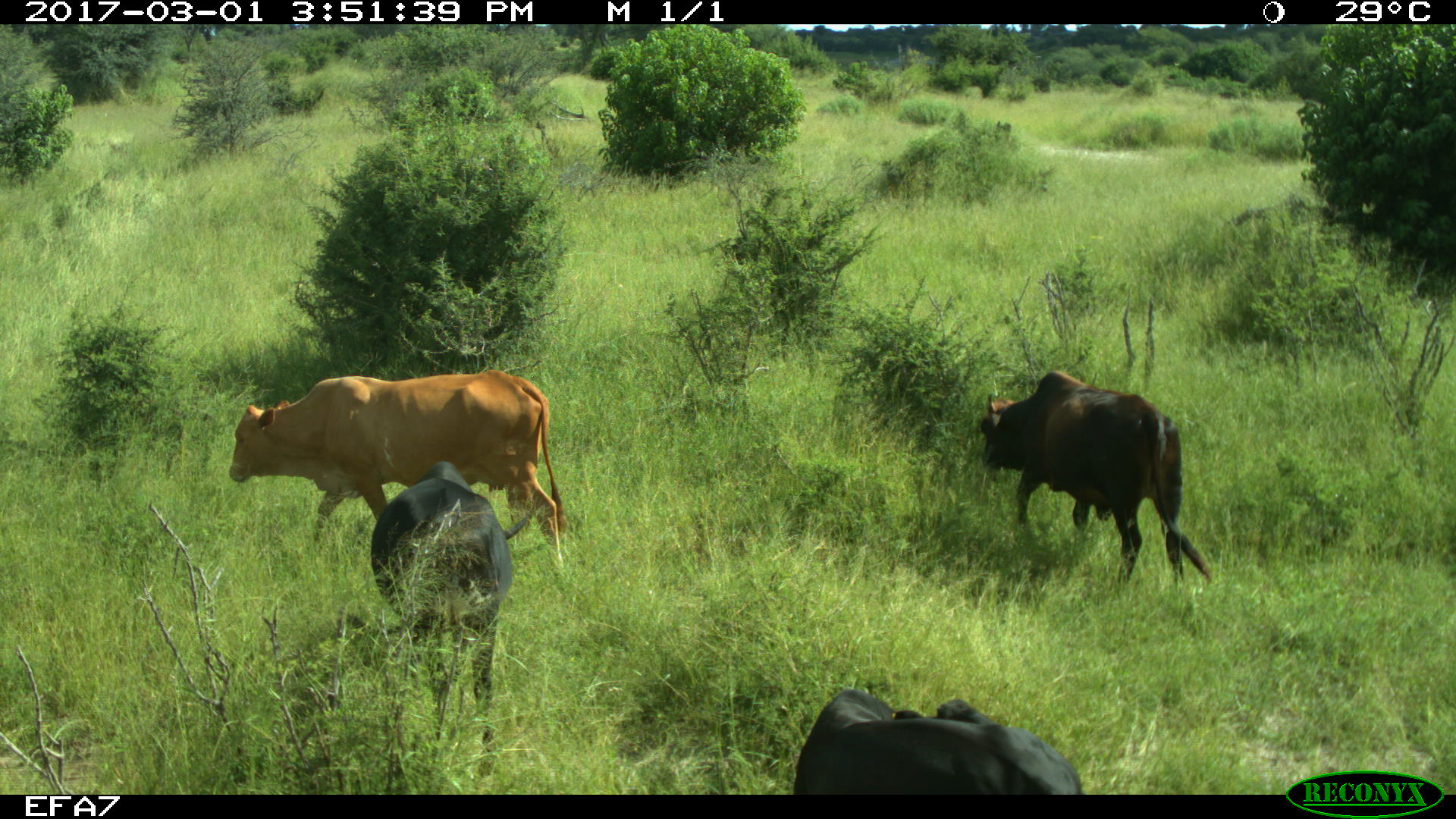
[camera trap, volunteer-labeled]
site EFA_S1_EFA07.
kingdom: Animalia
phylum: Chordata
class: Mammalia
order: Artiodactyla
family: Bovidae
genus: Bos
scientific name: Bos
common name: cattle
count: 4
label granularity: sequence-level